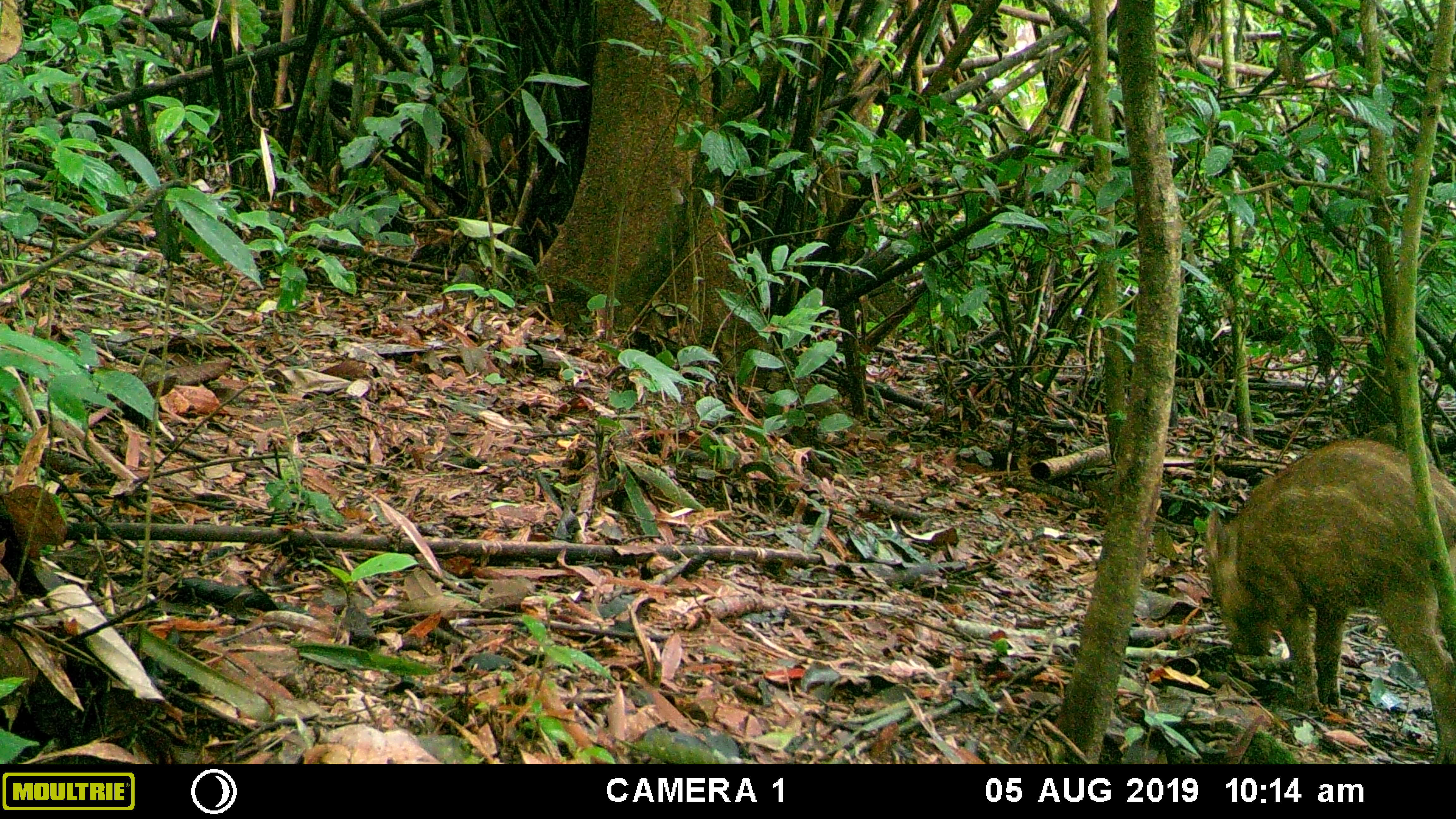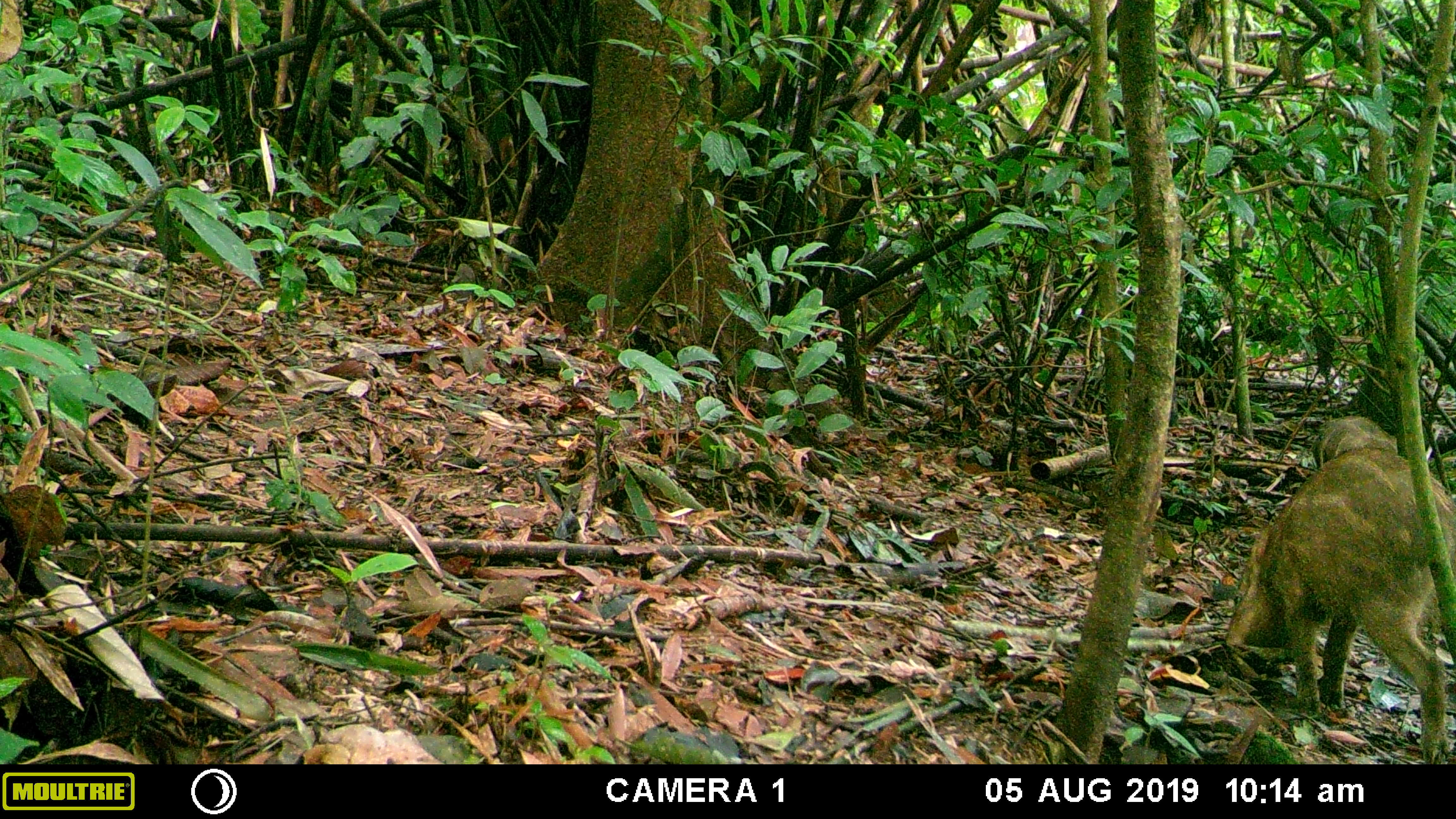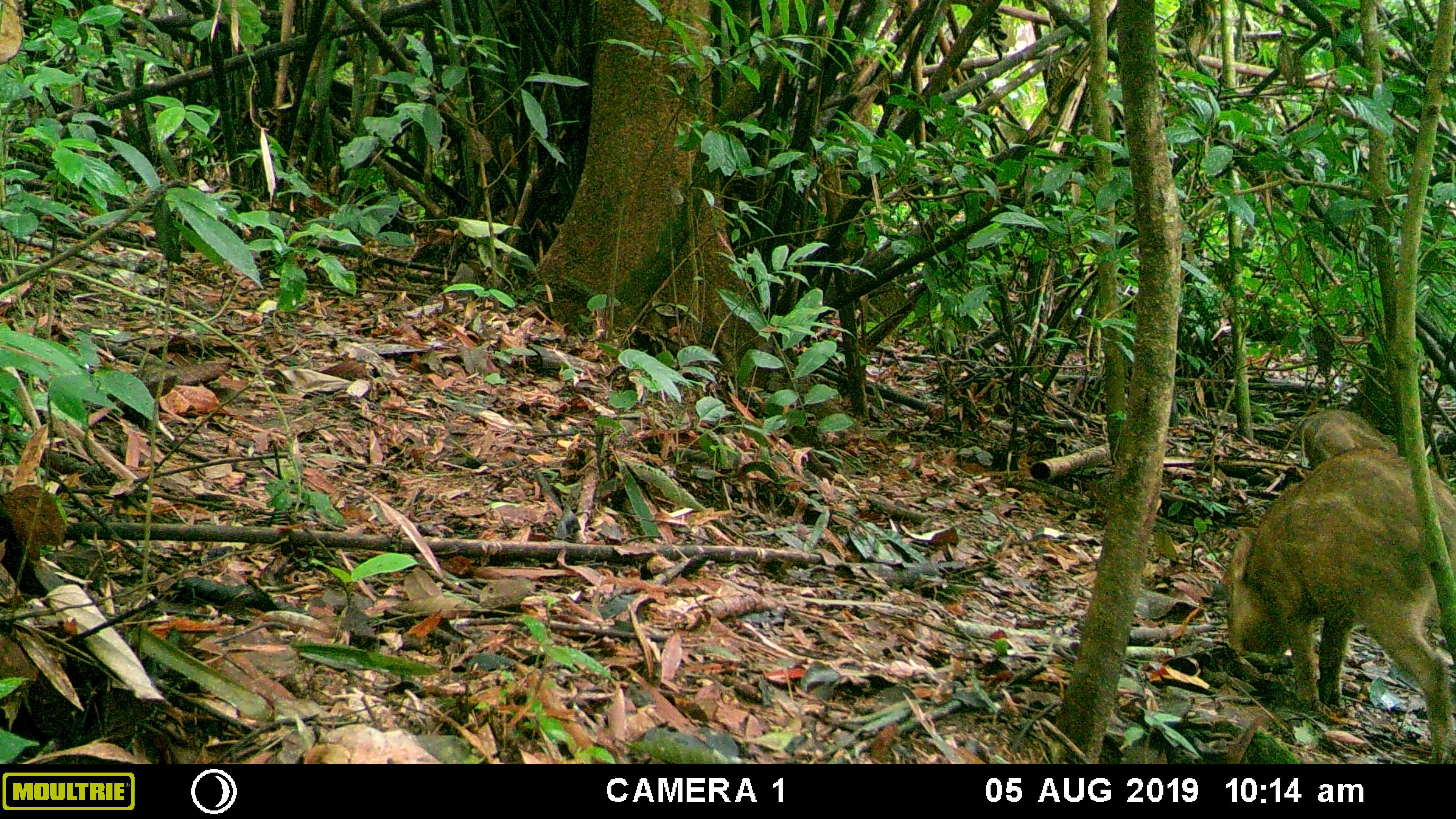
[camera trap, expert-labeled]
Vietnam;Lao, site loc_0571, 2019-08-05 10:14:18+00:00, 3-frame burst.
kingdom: Animalia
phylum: Chordata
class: Mammalia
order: Artiodactyla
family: Suidae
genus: Sus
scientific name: Sus scrofa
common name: eurasian wild pig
Eurasian wild pig (Sus scrofa). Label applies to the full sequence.